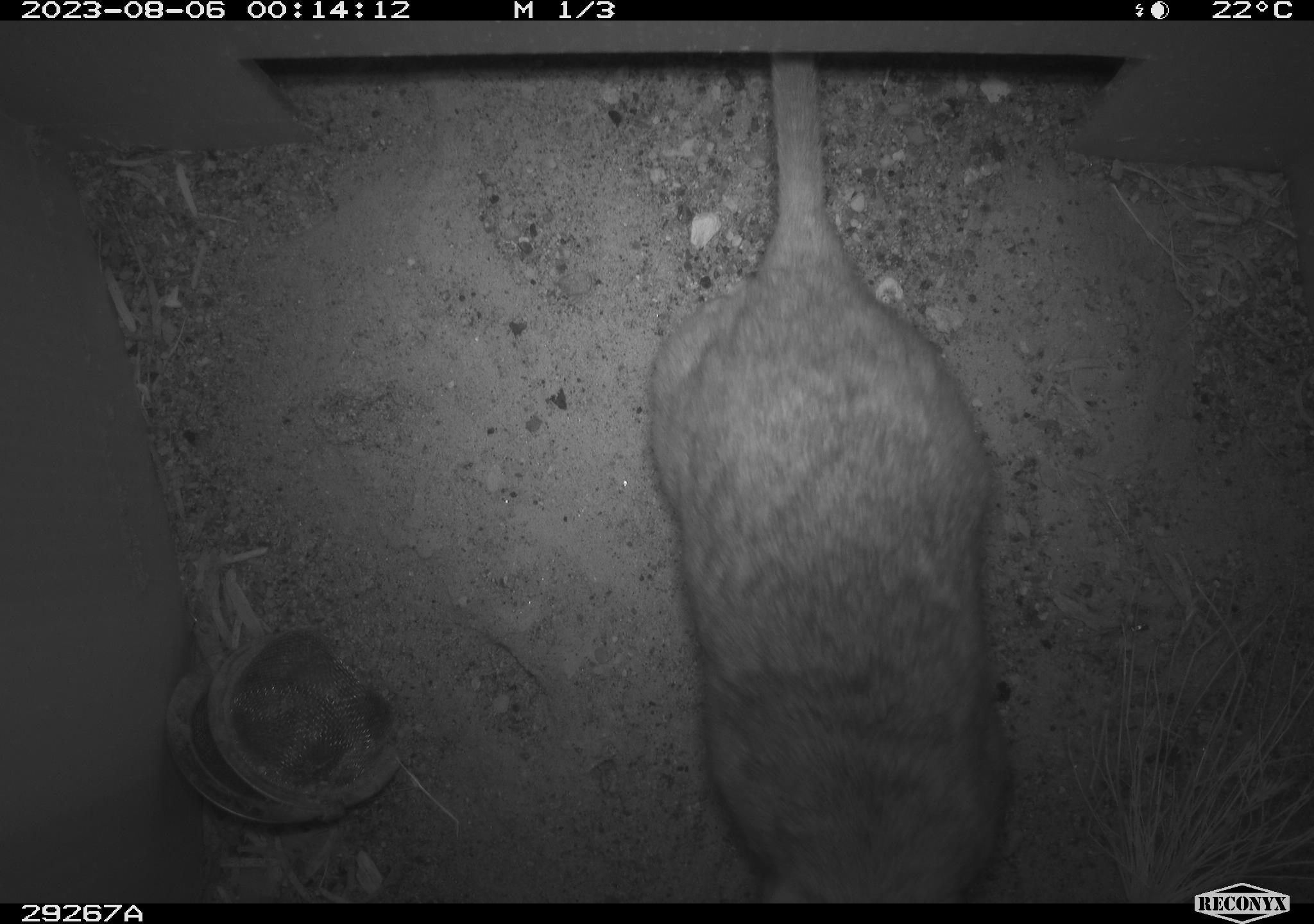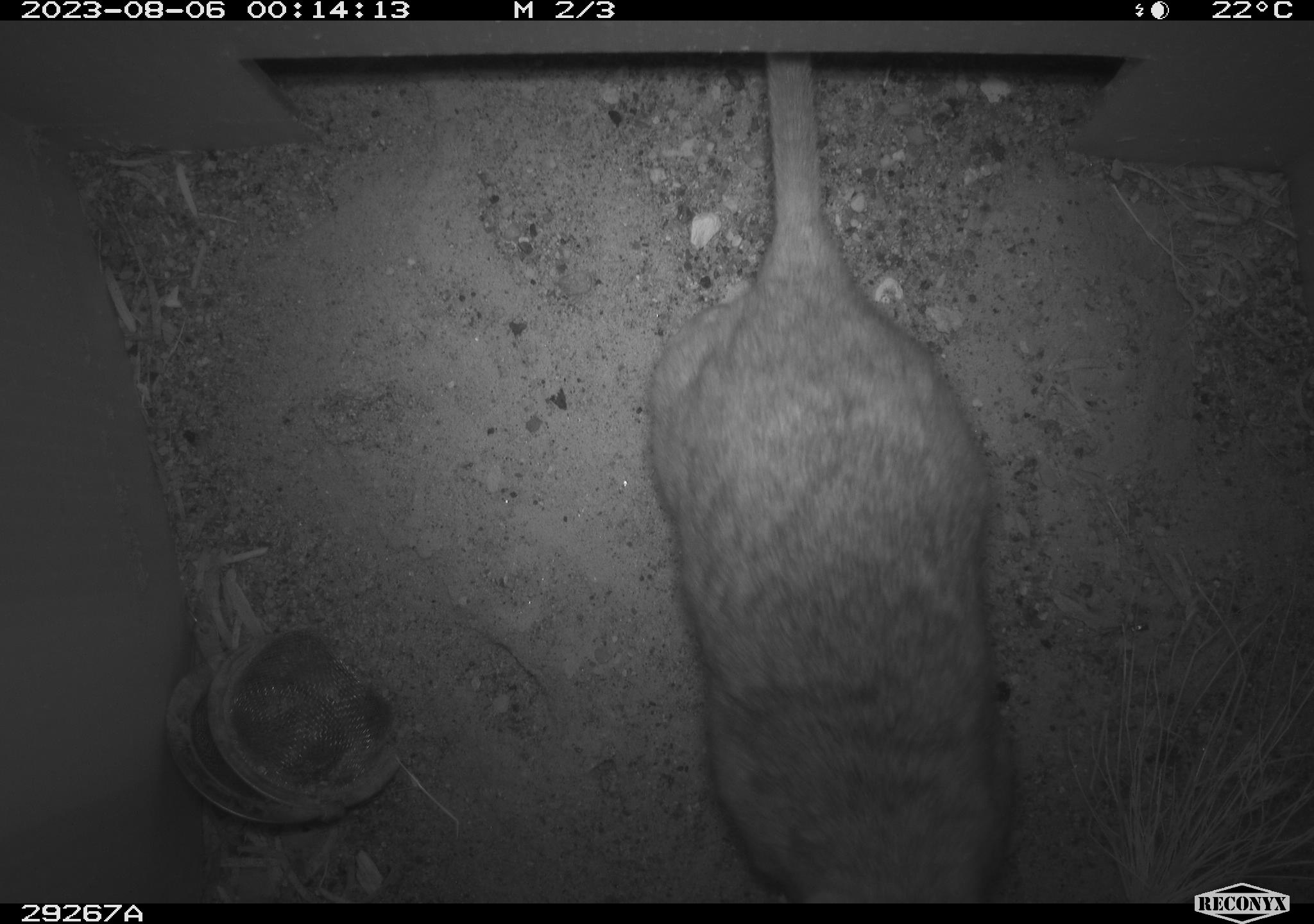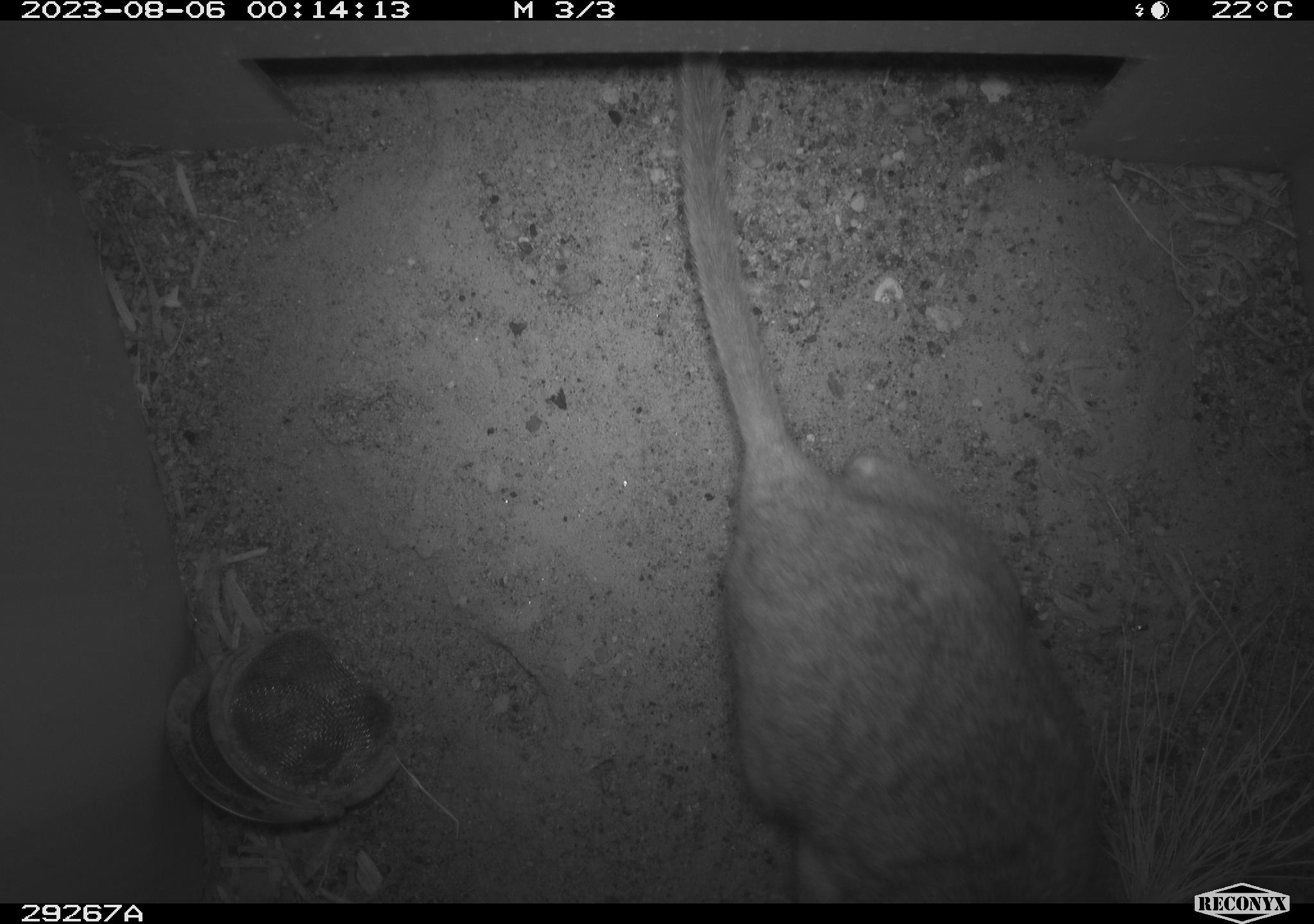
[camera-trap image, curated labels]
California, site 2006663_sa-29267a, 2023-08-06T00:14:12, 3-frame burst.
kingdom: Animalia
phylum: Chordata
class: Mammalia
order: Rodentia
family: Cricetidae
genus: Neotoma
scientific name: Neotoma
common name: pack rat or woodrat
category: neotoma species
Neotoma species (pack rat or woodrat) (Neotoma).